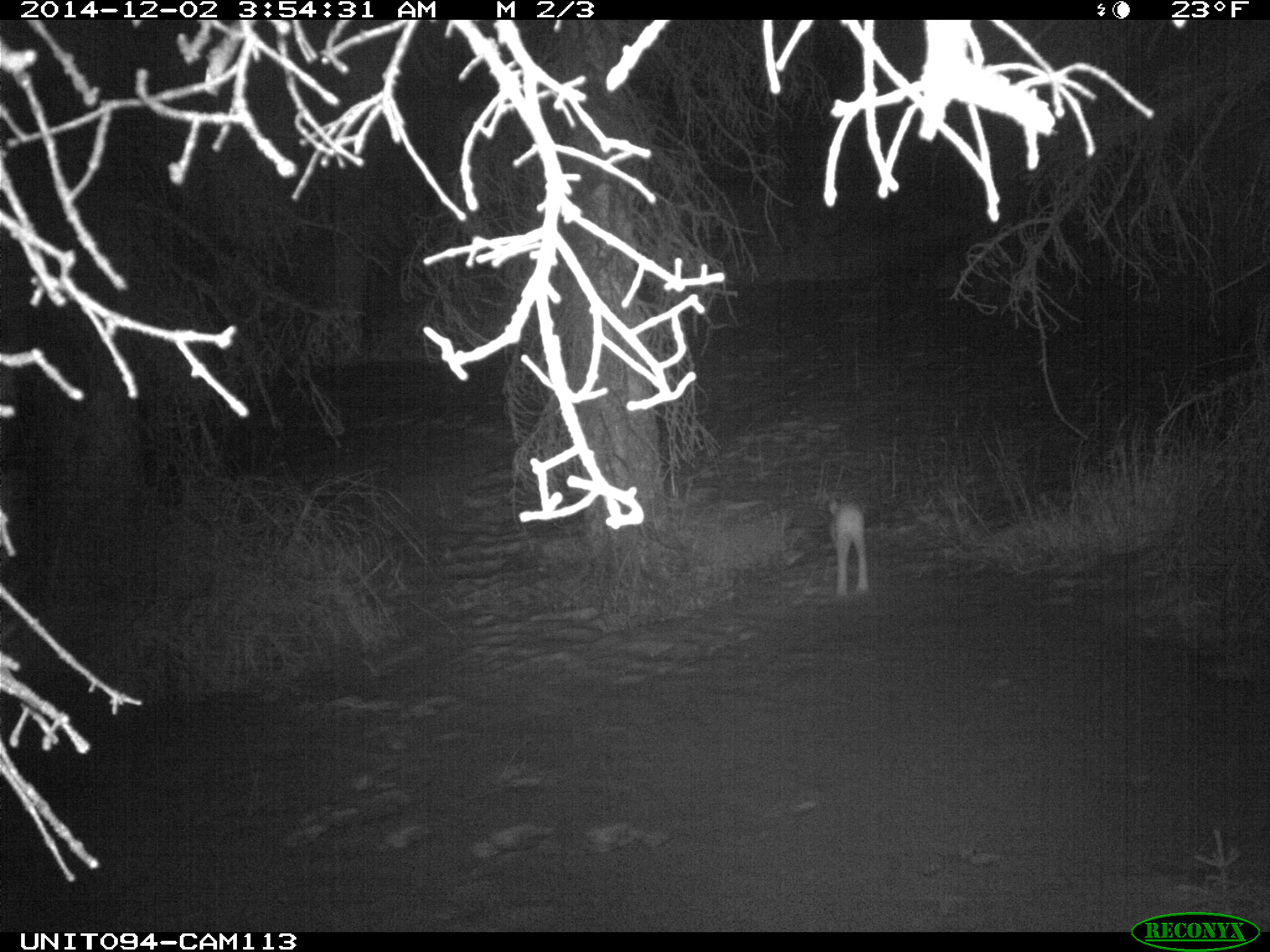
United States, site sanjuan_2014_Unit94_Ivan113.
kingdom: Animalia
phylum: Chordata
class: Mammalia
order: Lagomorpha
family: Leporidae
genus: Lepus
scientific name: Lepus americanus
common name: snowshoe hare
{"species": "Lepus americanus (snowshoe hare)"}